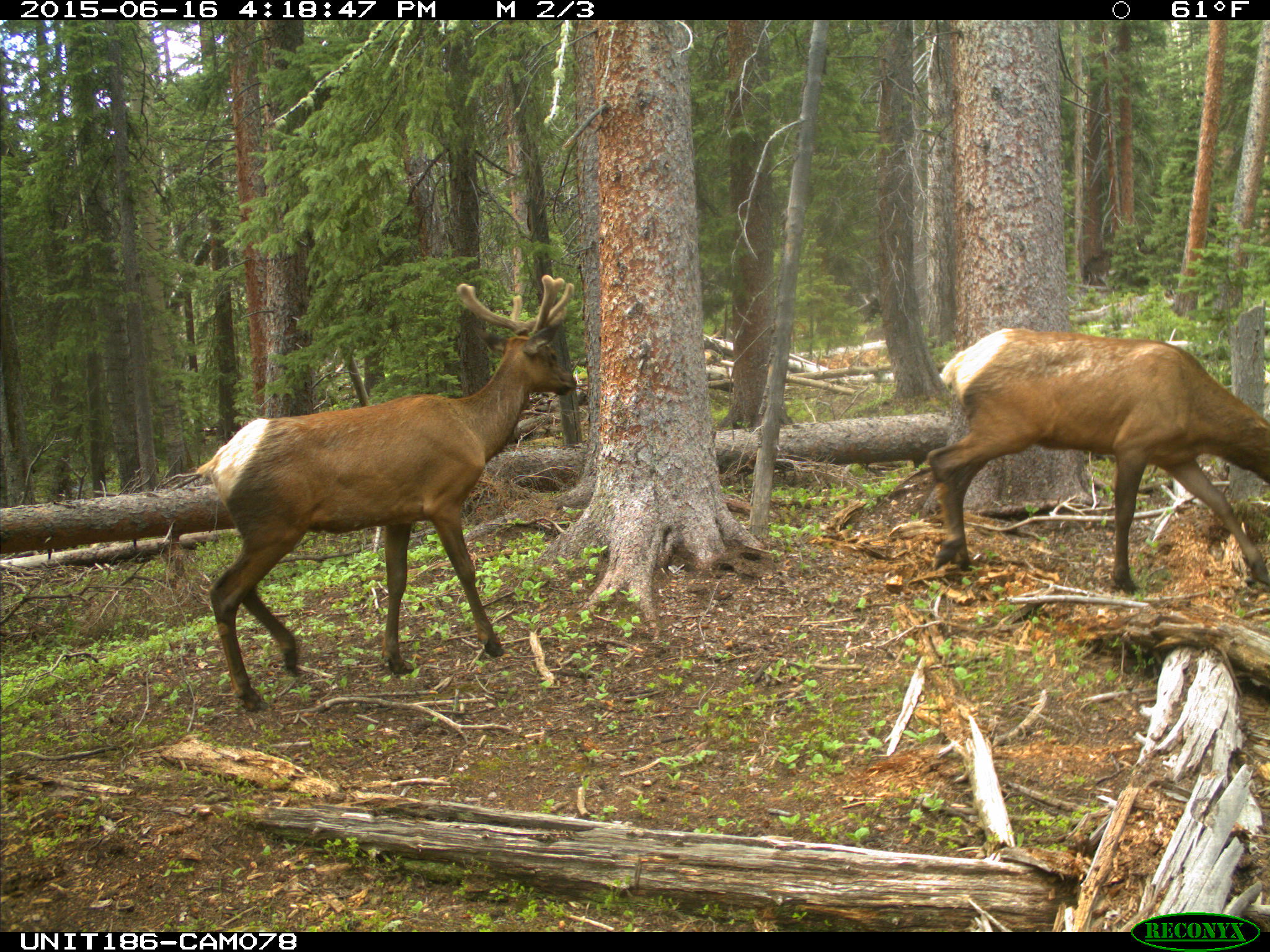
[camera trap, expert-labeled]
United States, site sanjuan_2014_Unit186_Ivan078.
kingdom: Animalia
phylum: Chordata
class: Mammalia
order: Artiodactyla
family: Cervidae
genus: Cervus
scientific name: Cervus elaphus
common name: red deer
Cervus elaphus (red deer).